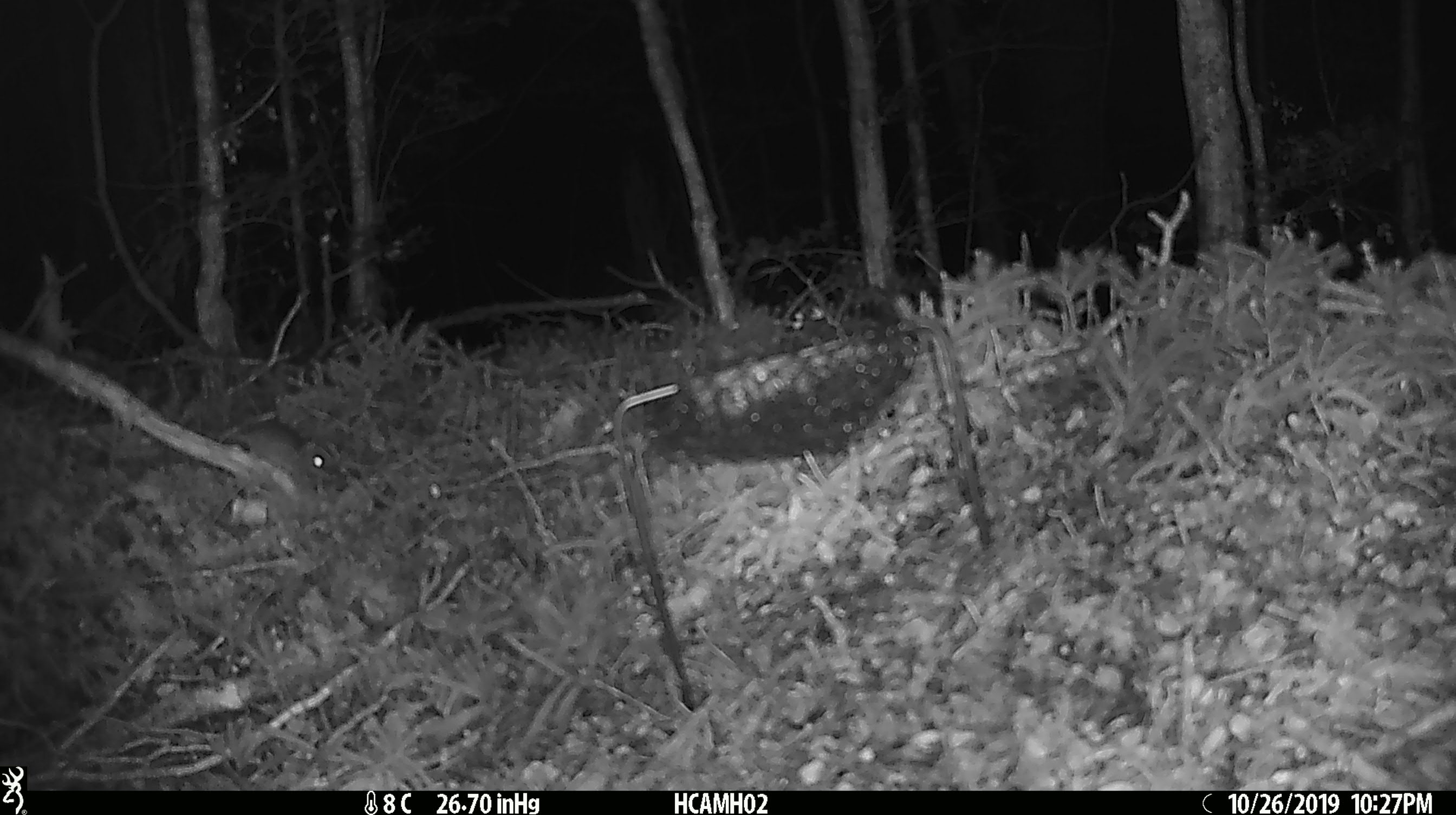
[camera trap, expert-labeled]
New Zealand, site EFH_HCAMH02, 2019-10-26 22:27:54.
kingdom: Animalia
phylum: Chordata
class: Mammalia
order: Rodentia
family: Muridae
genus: Mus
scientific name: Mus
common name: mouse